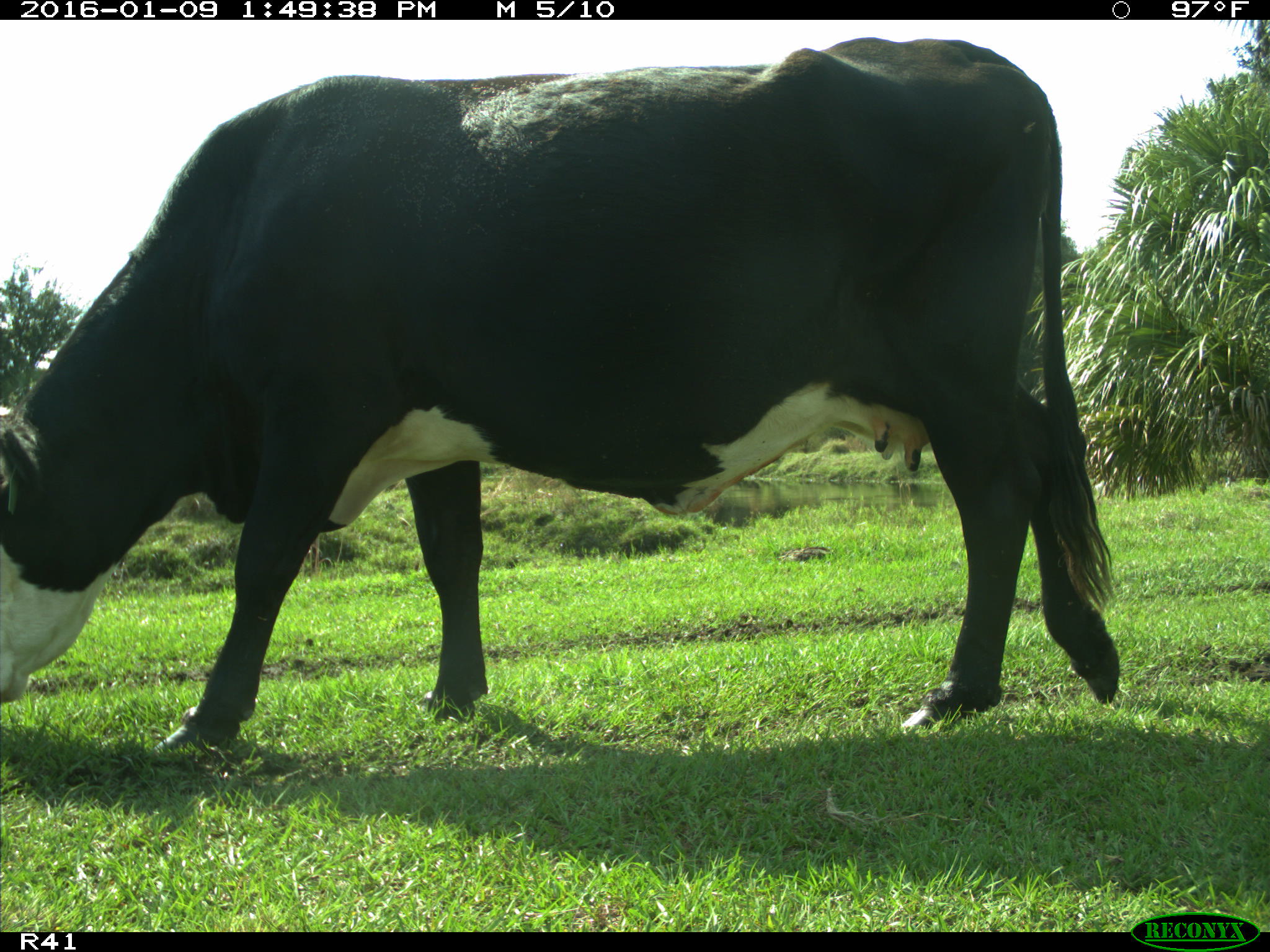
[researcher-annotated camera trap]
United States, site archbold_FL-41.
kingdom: Animalia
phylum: Chordata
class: Mammalia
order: Artiodactyla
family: Bovidae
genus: Bos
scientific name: Bos taurus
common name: domestic cow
Bos taurus (domestic cow).